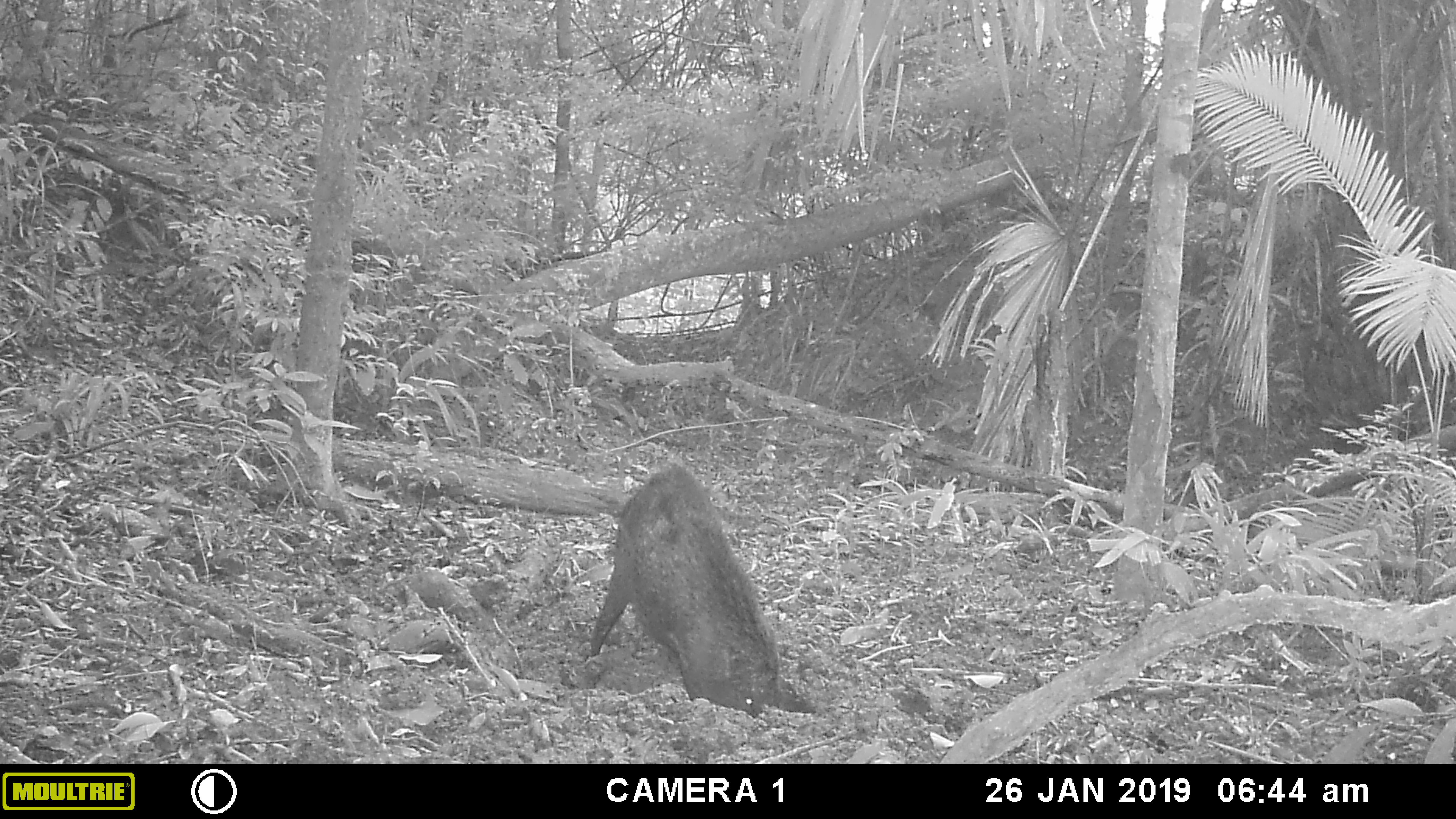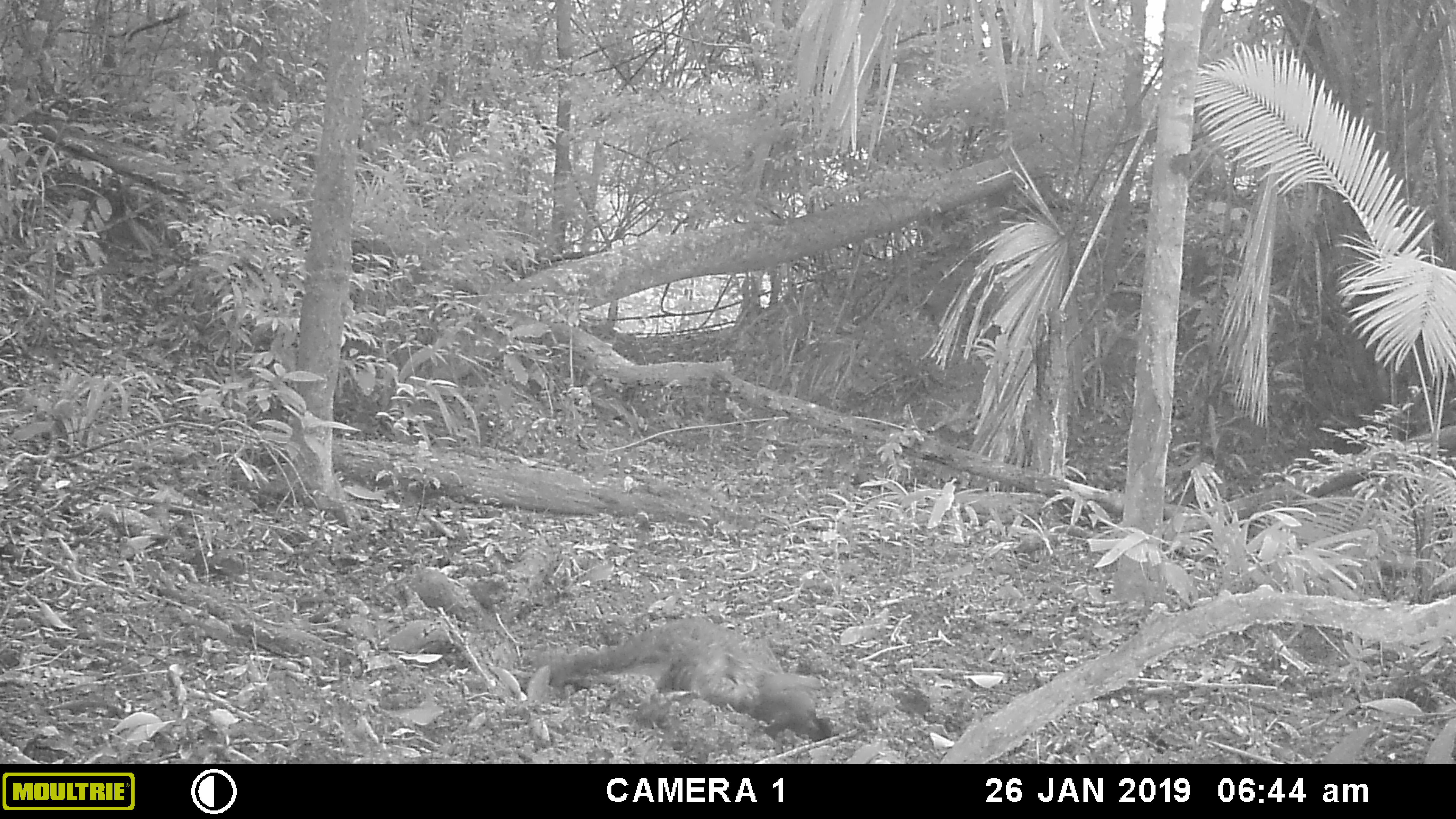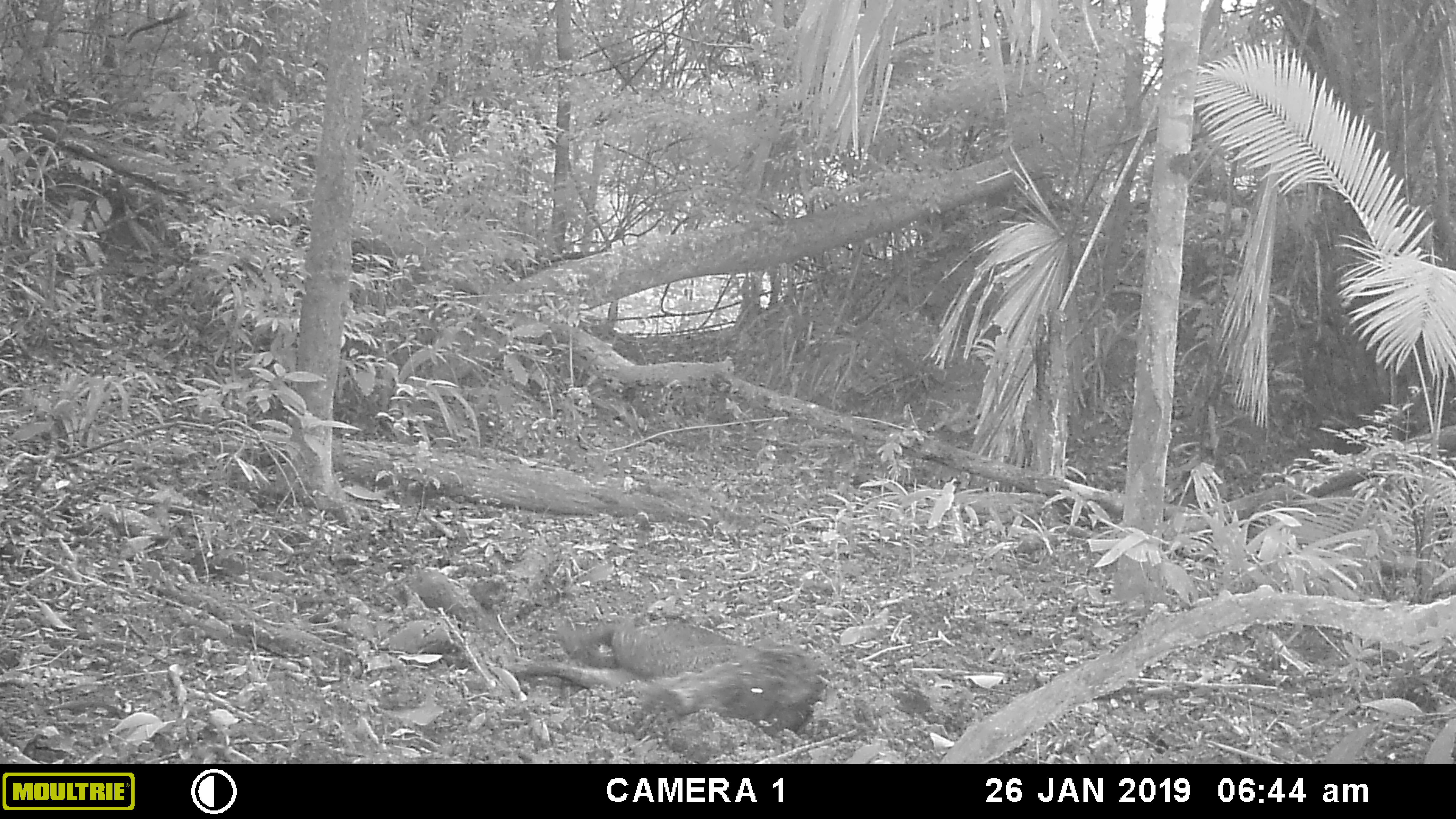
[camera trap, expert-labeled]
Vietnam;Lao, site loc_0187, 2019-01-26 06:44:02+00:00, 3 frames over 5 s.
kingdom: Animalia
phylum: Chordata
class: Mammalia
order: Artiodactyla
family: Suidae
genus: Sus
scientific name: Sus scrofa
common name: eurasian wild pig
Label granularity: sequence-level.